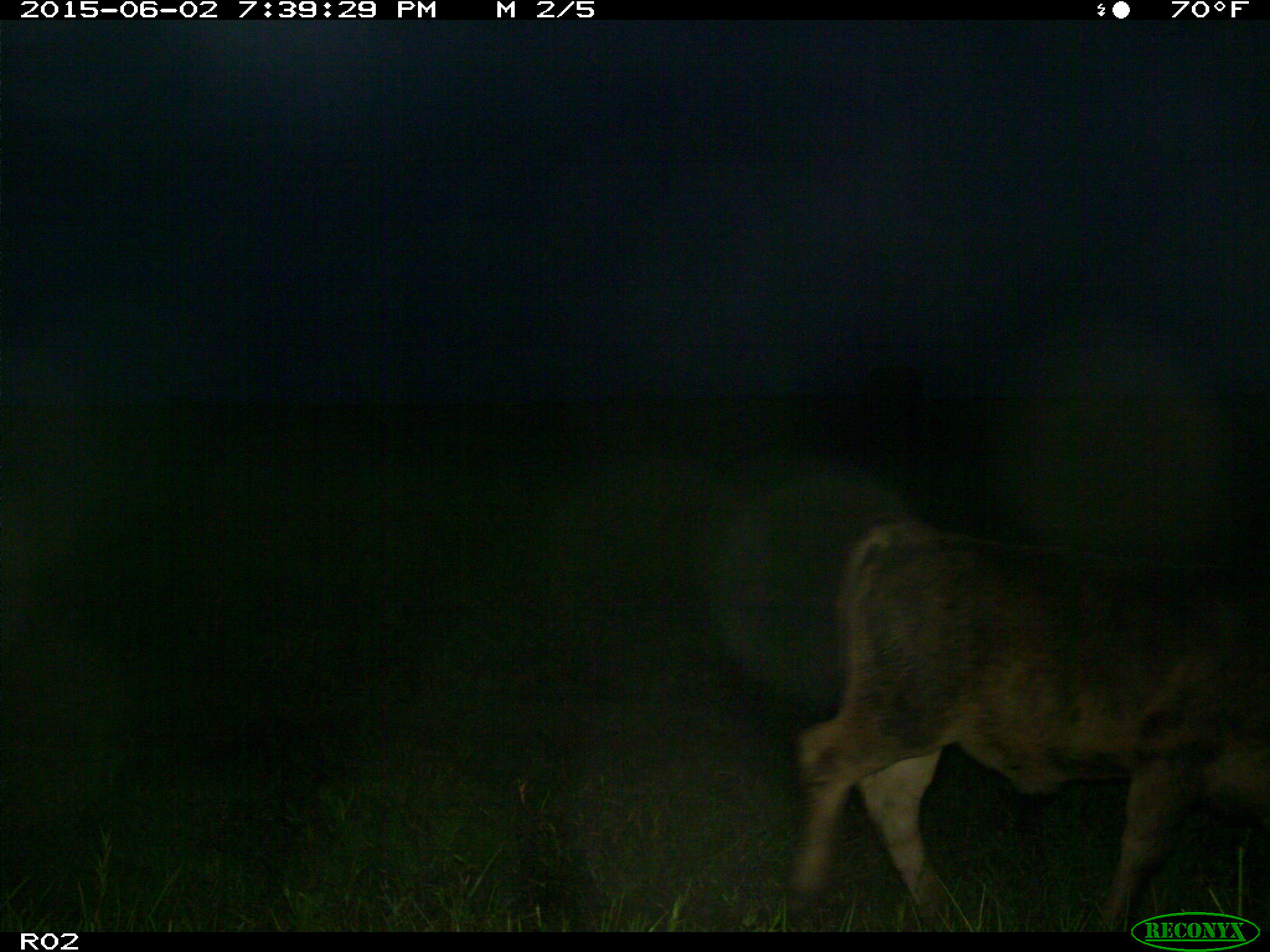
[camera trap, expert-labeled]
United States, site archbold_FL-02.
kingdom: Animalia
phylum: Chordata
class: Mammalia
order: Artiodactyla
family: Bovidae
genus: Bos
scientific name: Bos taurus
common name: domestic cow